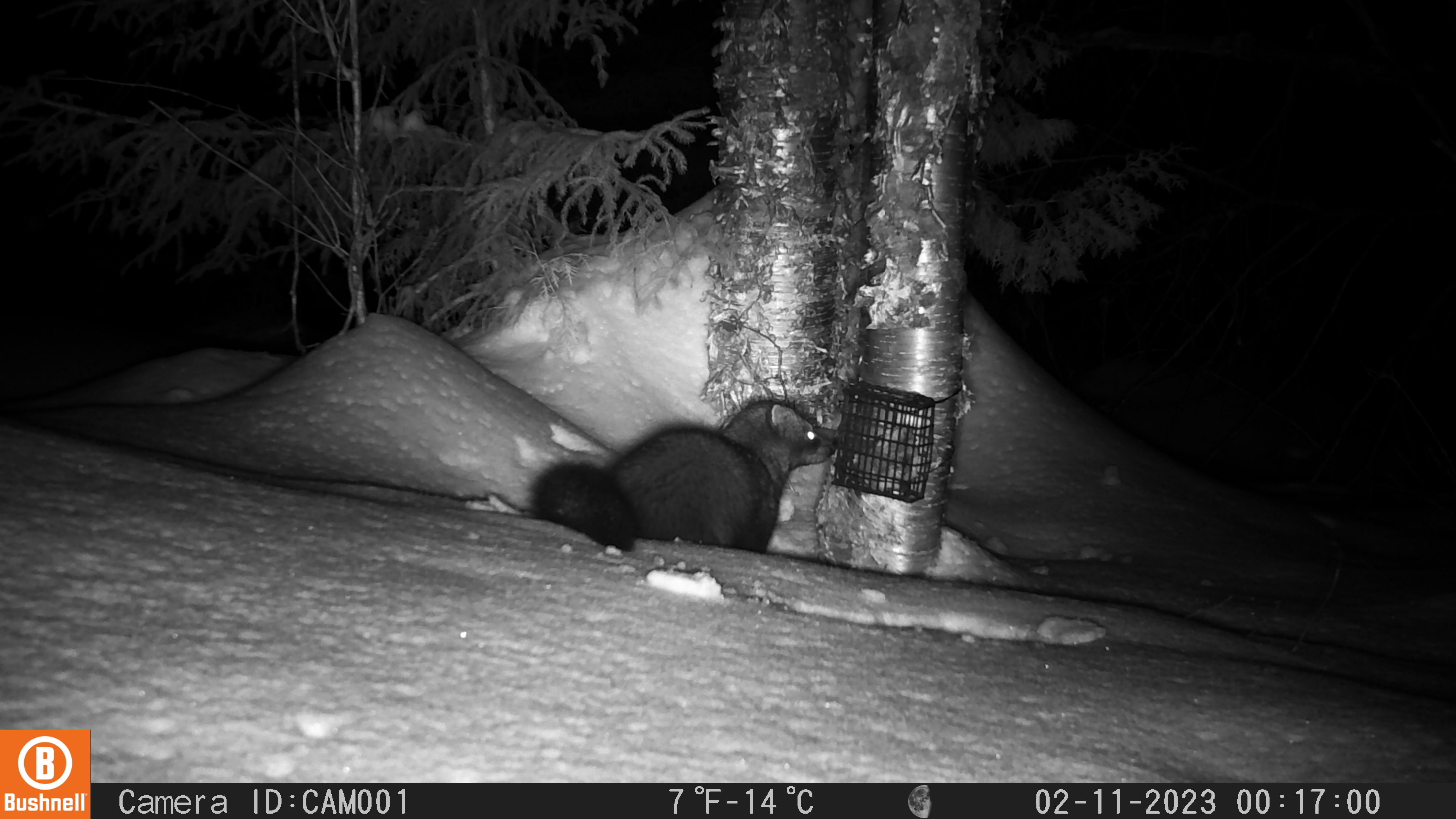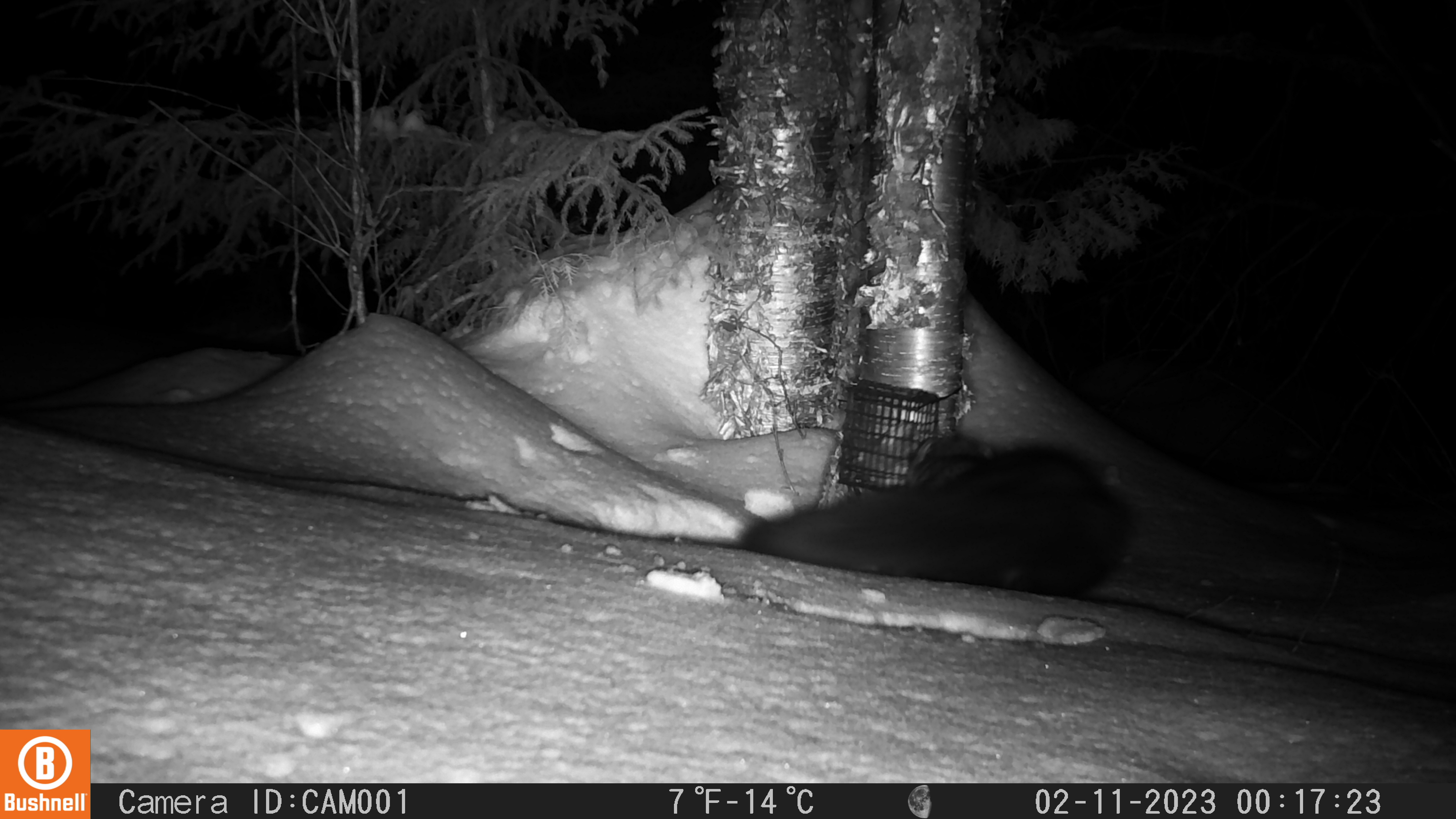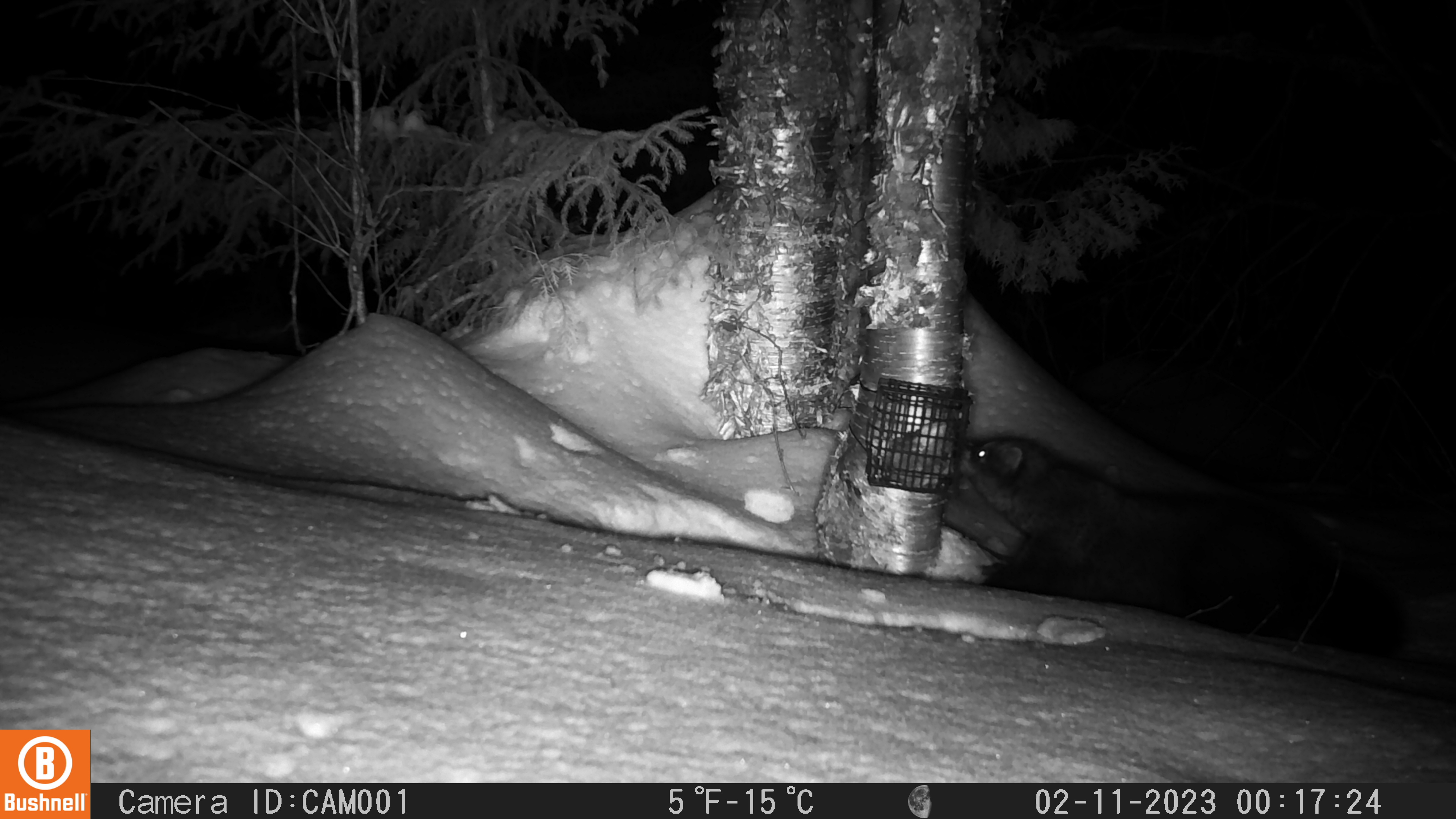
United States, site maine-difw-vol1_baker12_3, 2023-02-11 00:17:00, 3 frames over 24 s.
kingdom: Animalia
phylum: Chordata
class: Mammalia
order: Carnivora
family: Mustelidae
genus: Pekania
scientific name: Pekania pennanti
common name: fisher